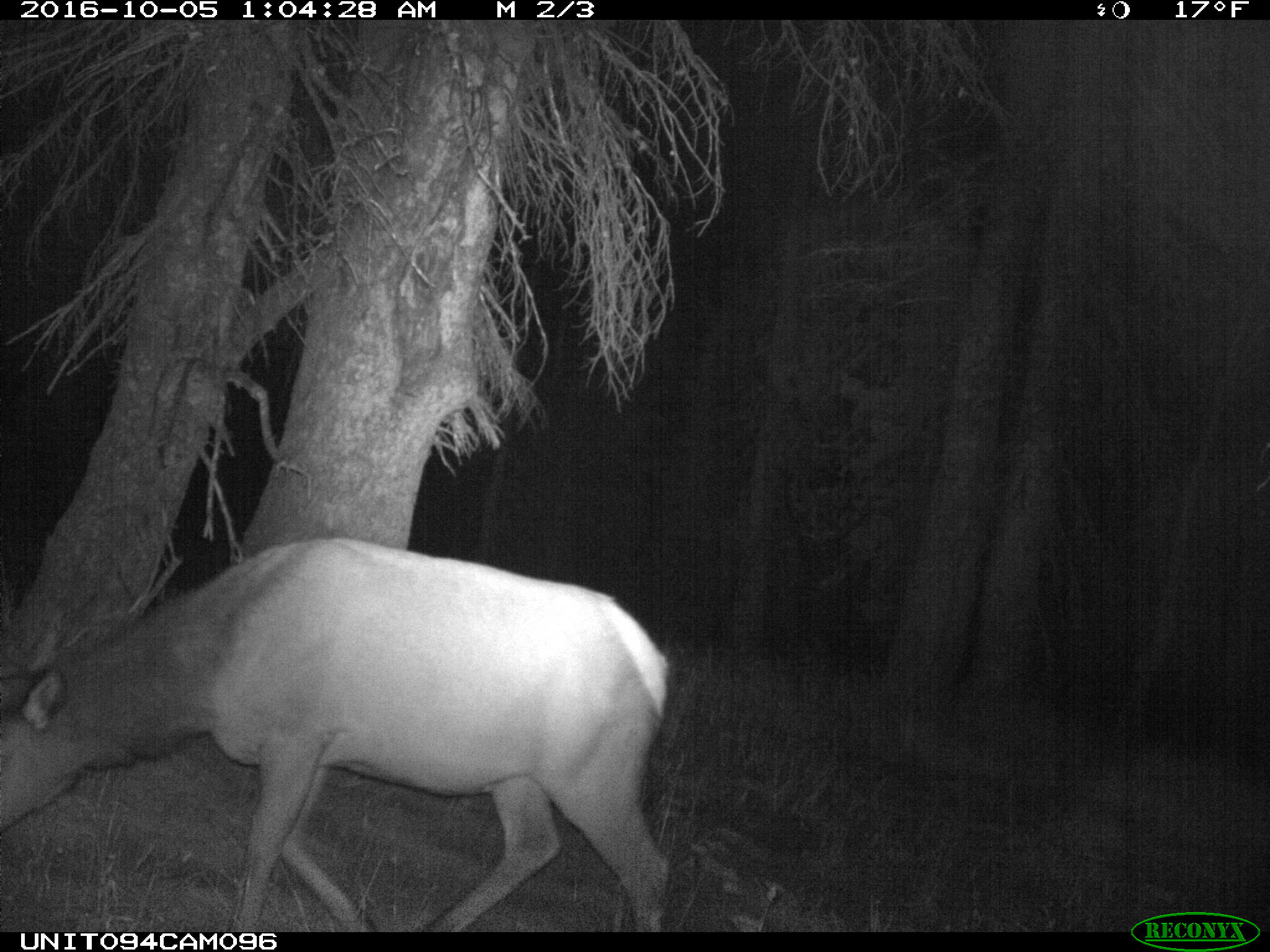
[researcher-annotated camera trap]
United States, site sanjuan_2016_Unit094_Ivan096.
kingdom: Animalia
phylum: Chordata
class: Mammalia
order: Artiodactyla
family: Cervidae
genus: Cervus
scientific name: Cervus elaphus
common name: red deer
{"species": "Cervus elaphus (red deer)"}